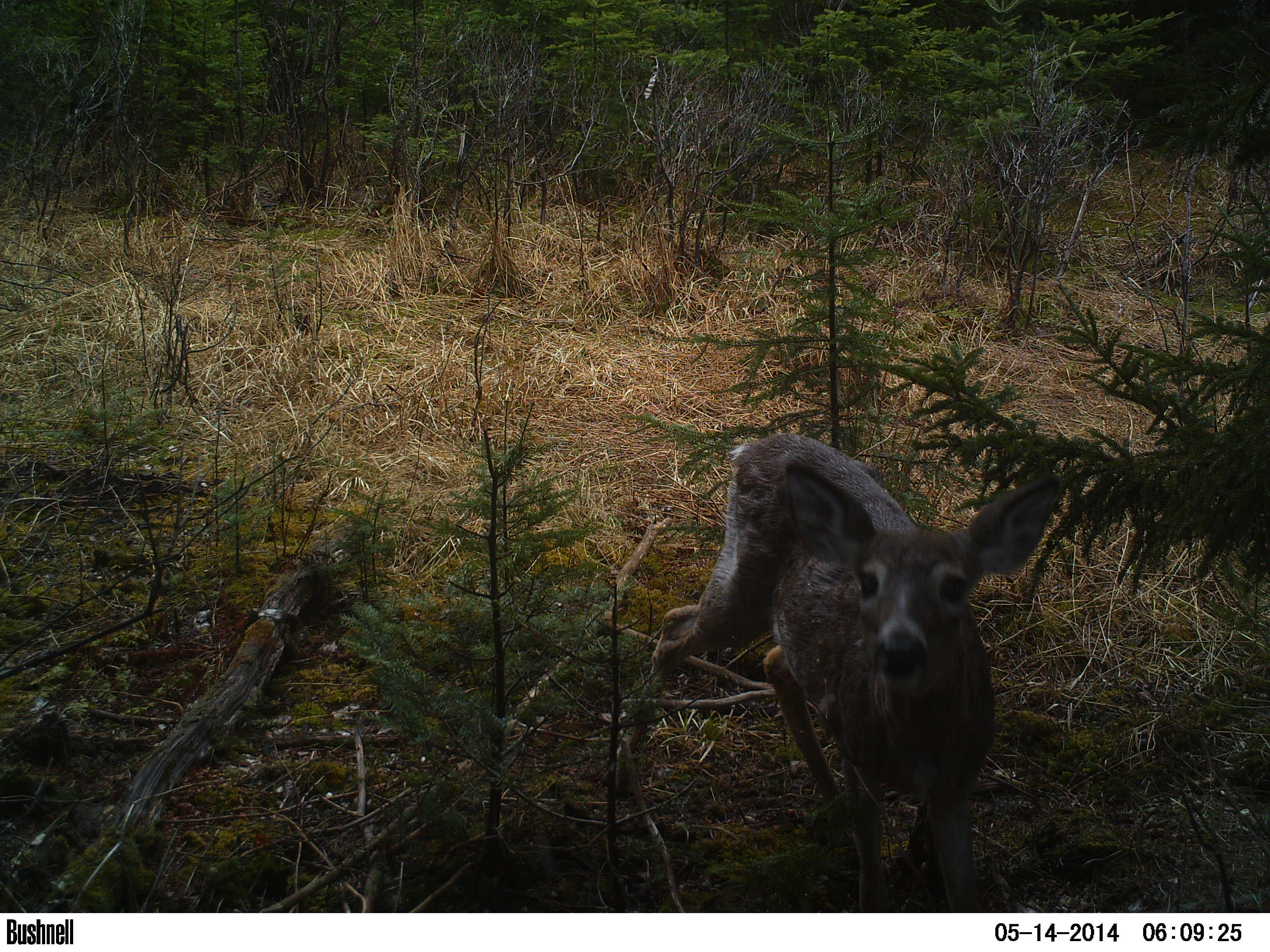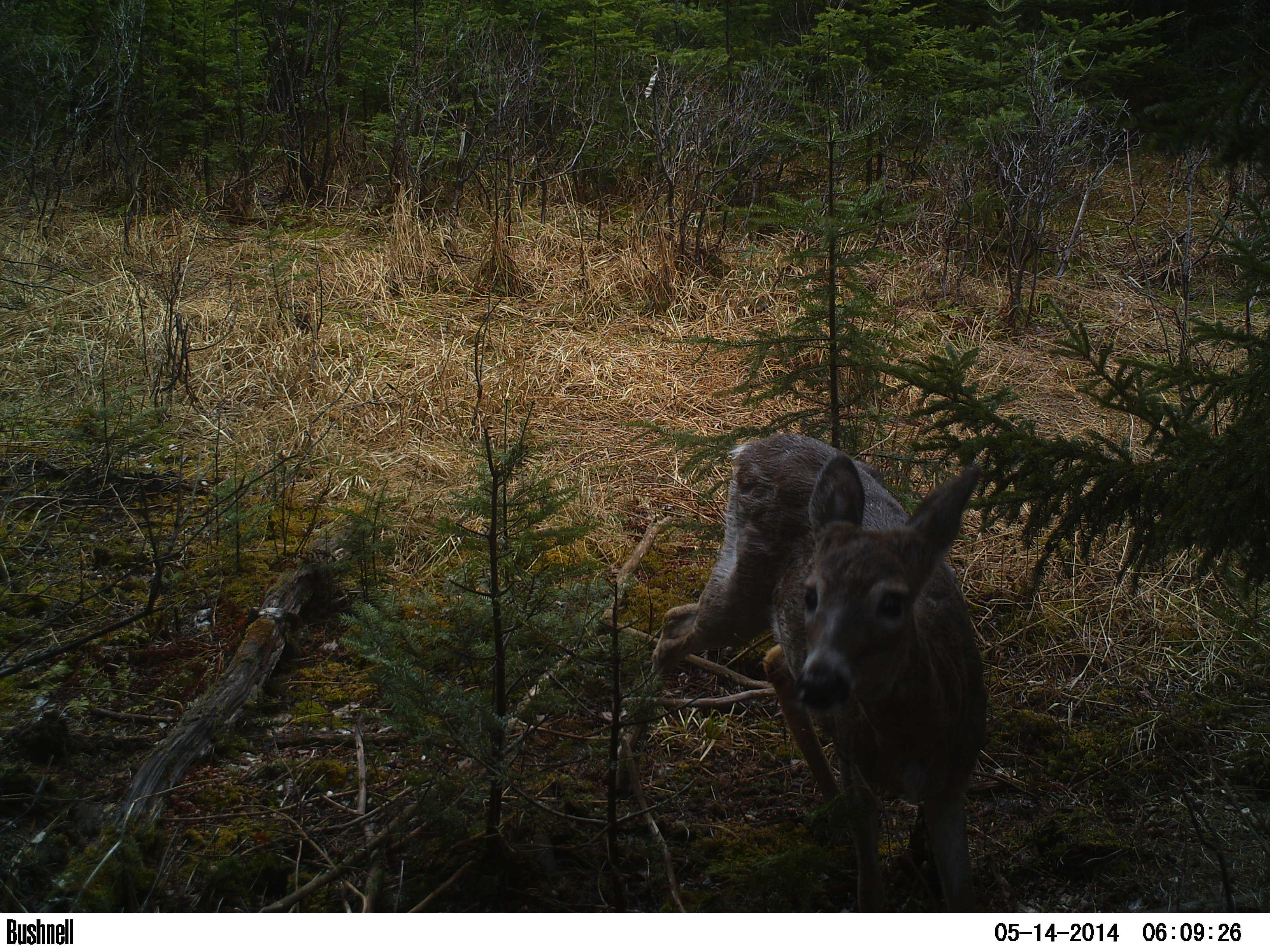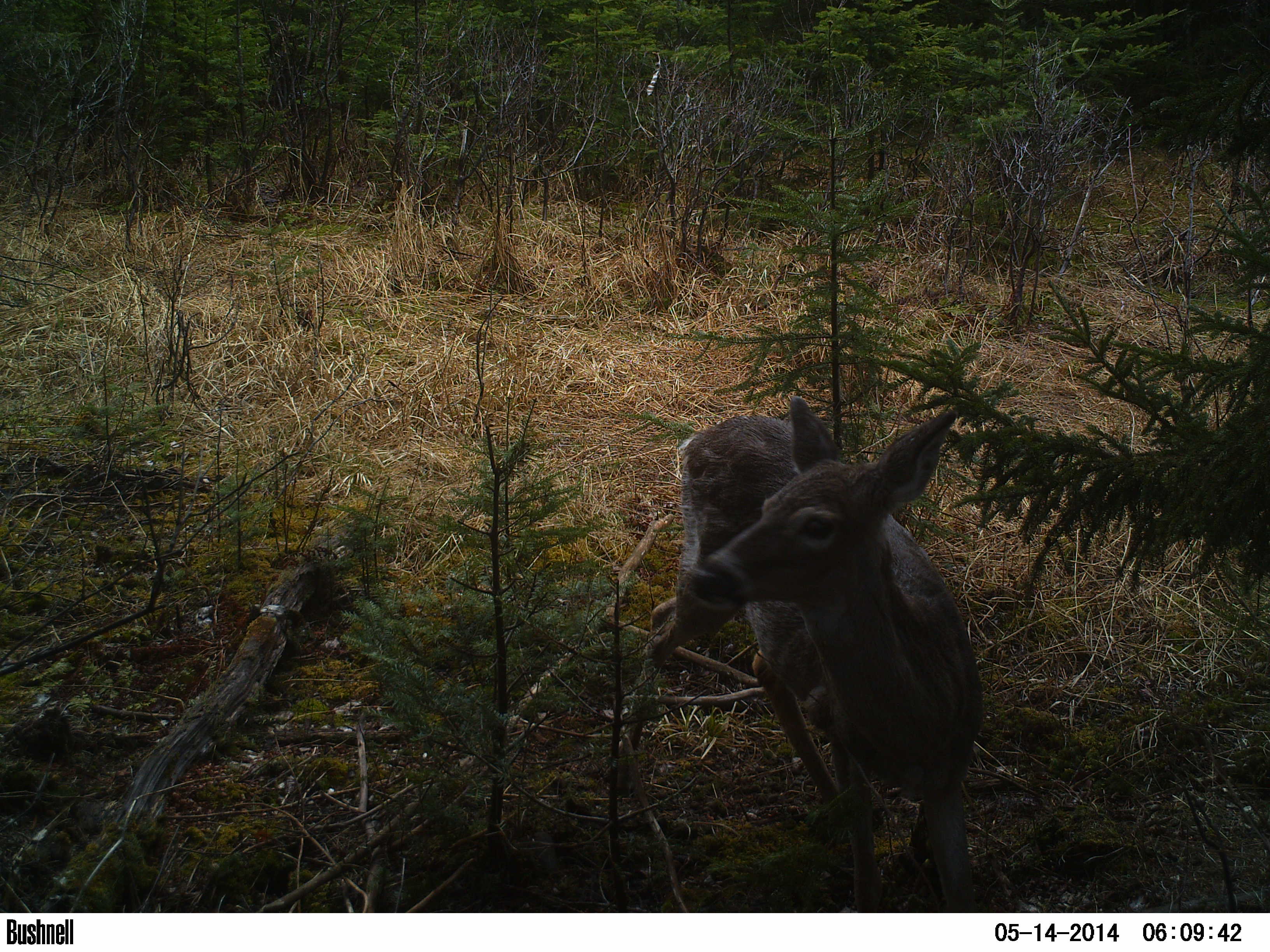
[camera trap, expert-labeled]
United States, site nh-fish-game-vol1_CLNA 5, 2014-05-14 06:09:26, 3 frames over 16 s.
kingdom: Animalia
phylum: Chordata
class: Mammalia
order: Artiodactyla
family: Cervidae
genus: Odocoileus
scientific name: Odocoileus virginianus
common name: white-tailed deer